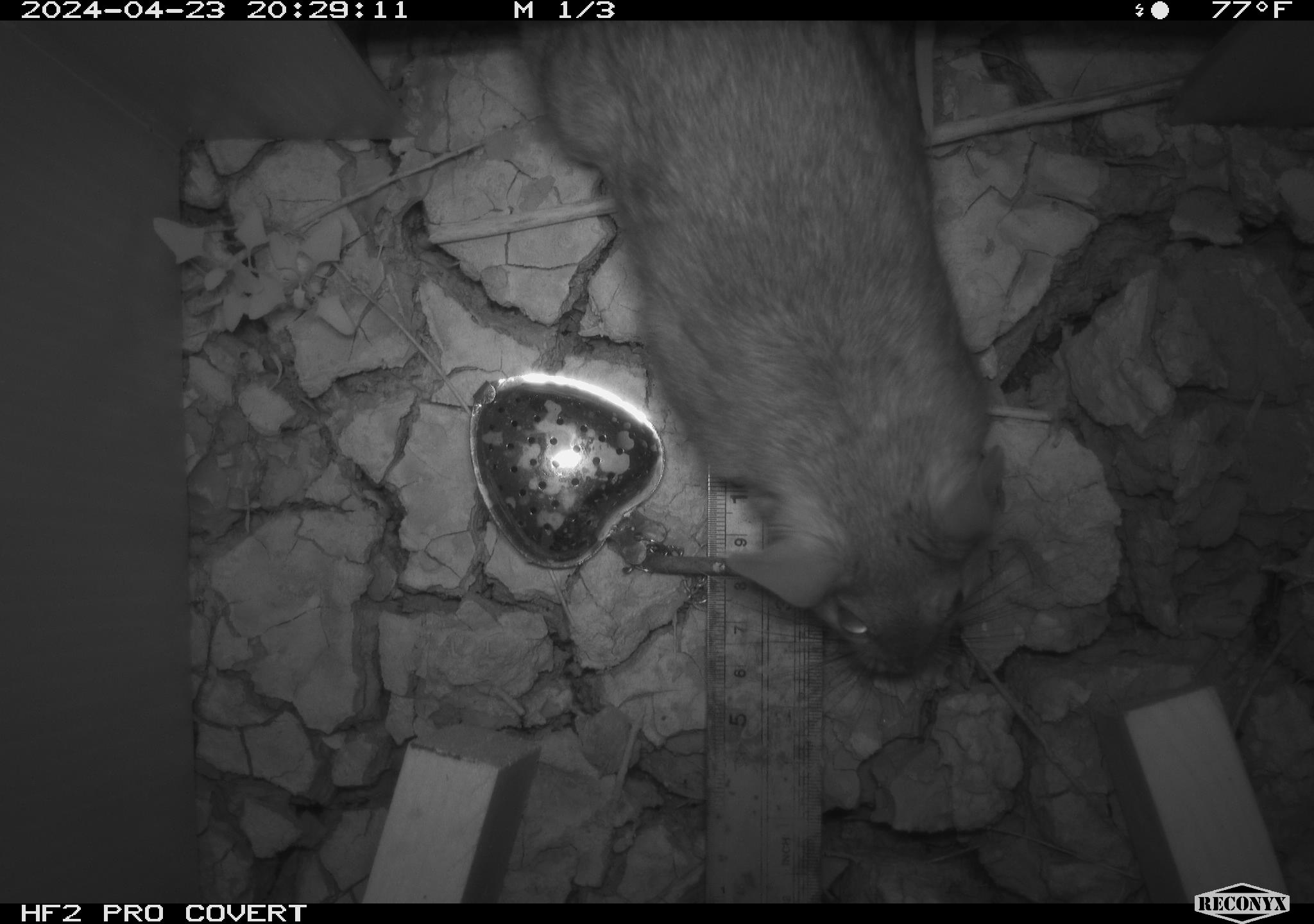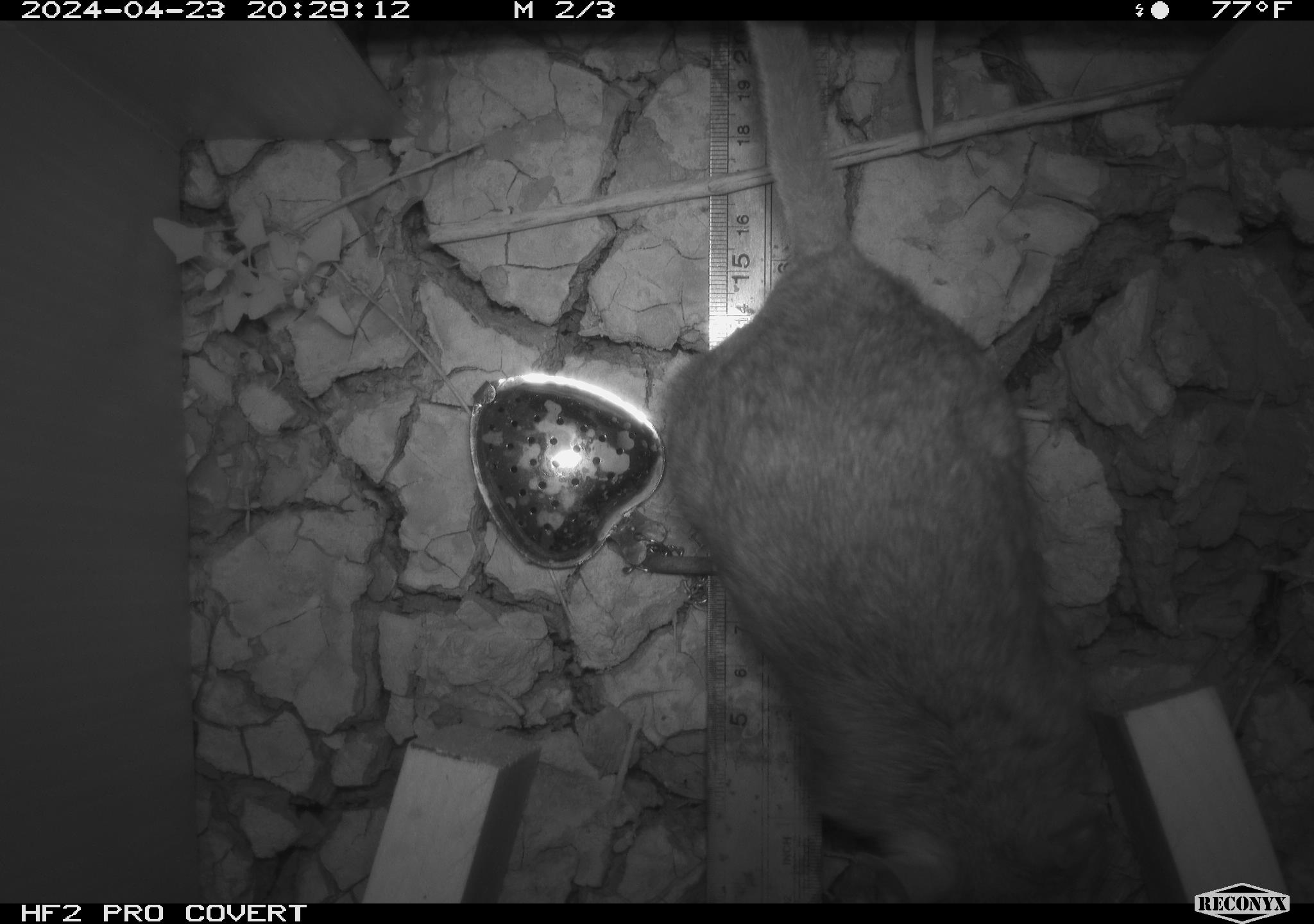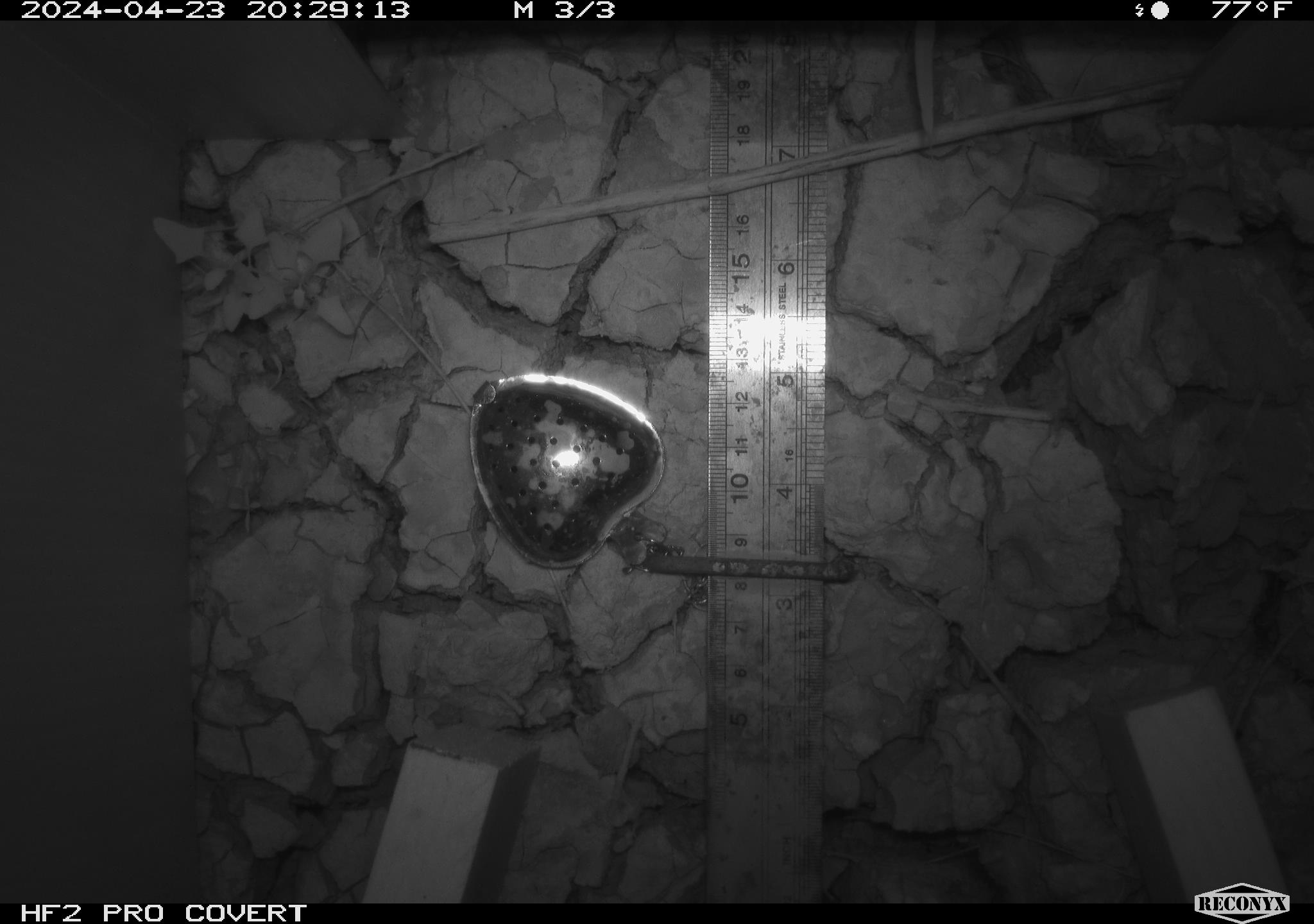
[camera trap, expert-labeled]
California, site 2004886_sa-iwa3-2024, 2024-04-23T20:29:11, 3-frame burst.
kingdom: Animalia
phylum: Chordata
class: Mammalia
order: Rodentia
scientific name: Rodentia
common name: woodrat or rat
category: woodrat or rat species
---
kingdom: Animalia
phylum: Chordata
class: Mammalia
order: Rodentia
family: Cricetidae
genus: Neotoma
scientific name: Neotoma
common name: pack rat or woodrat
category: neotoma species